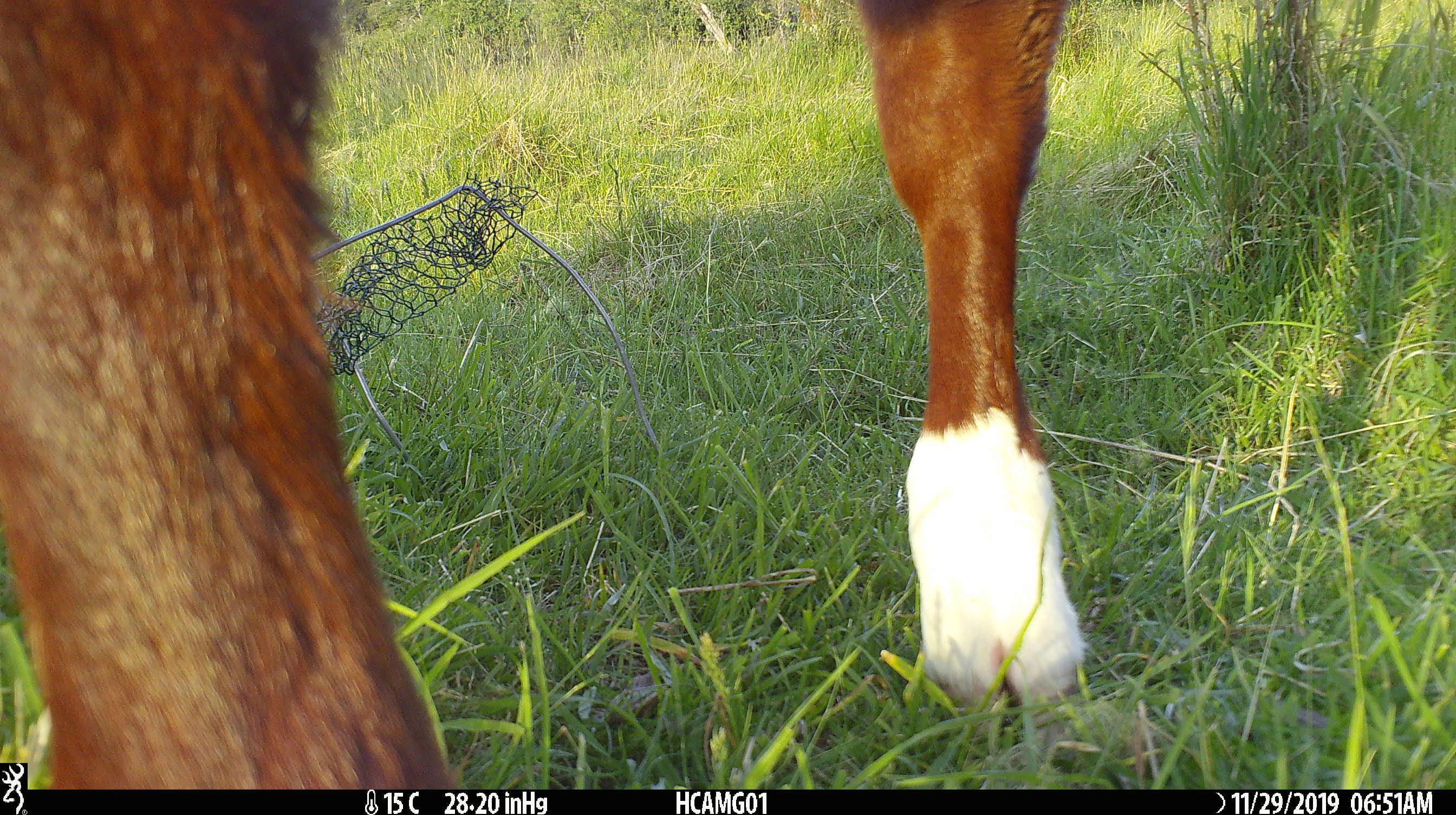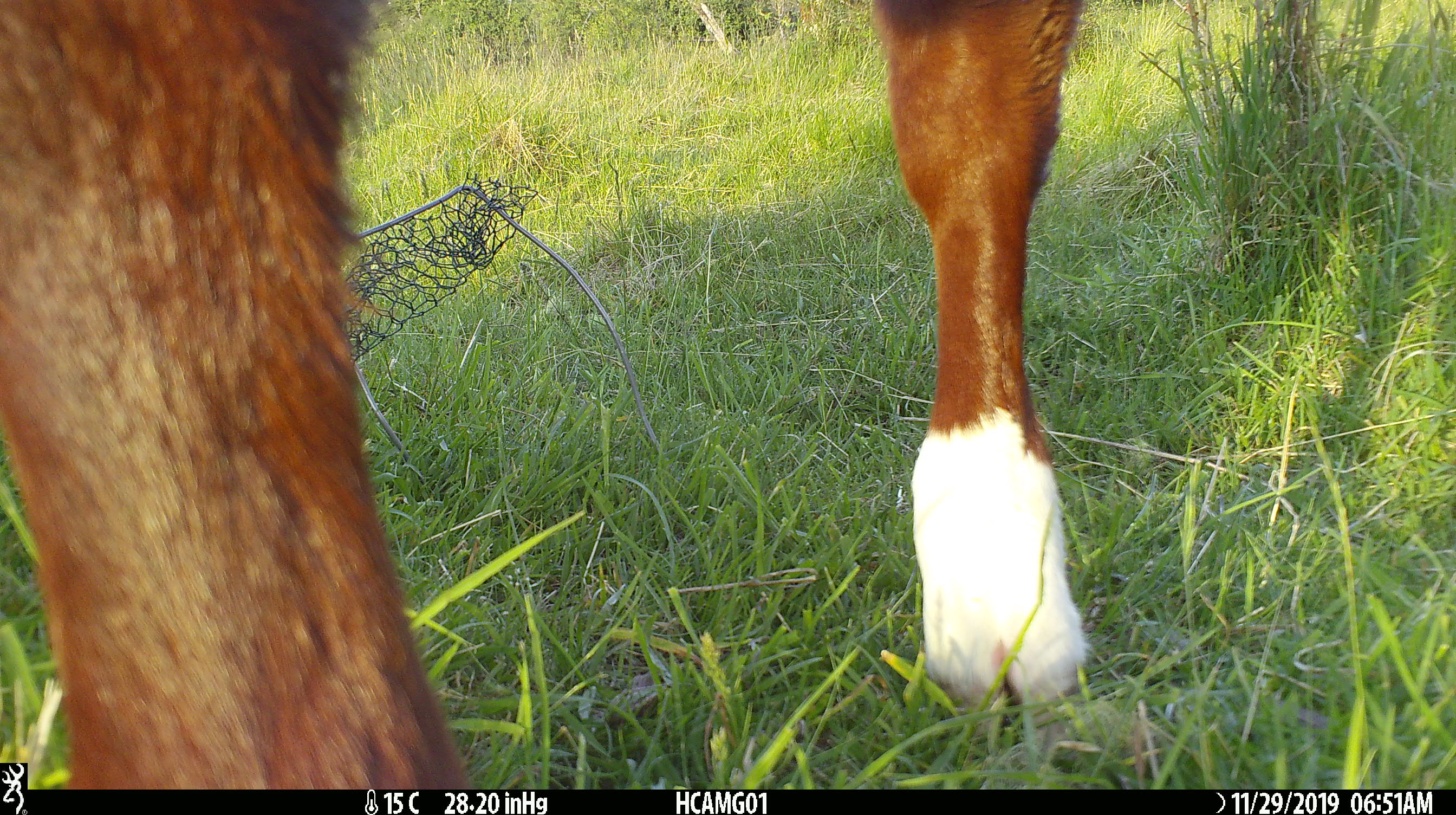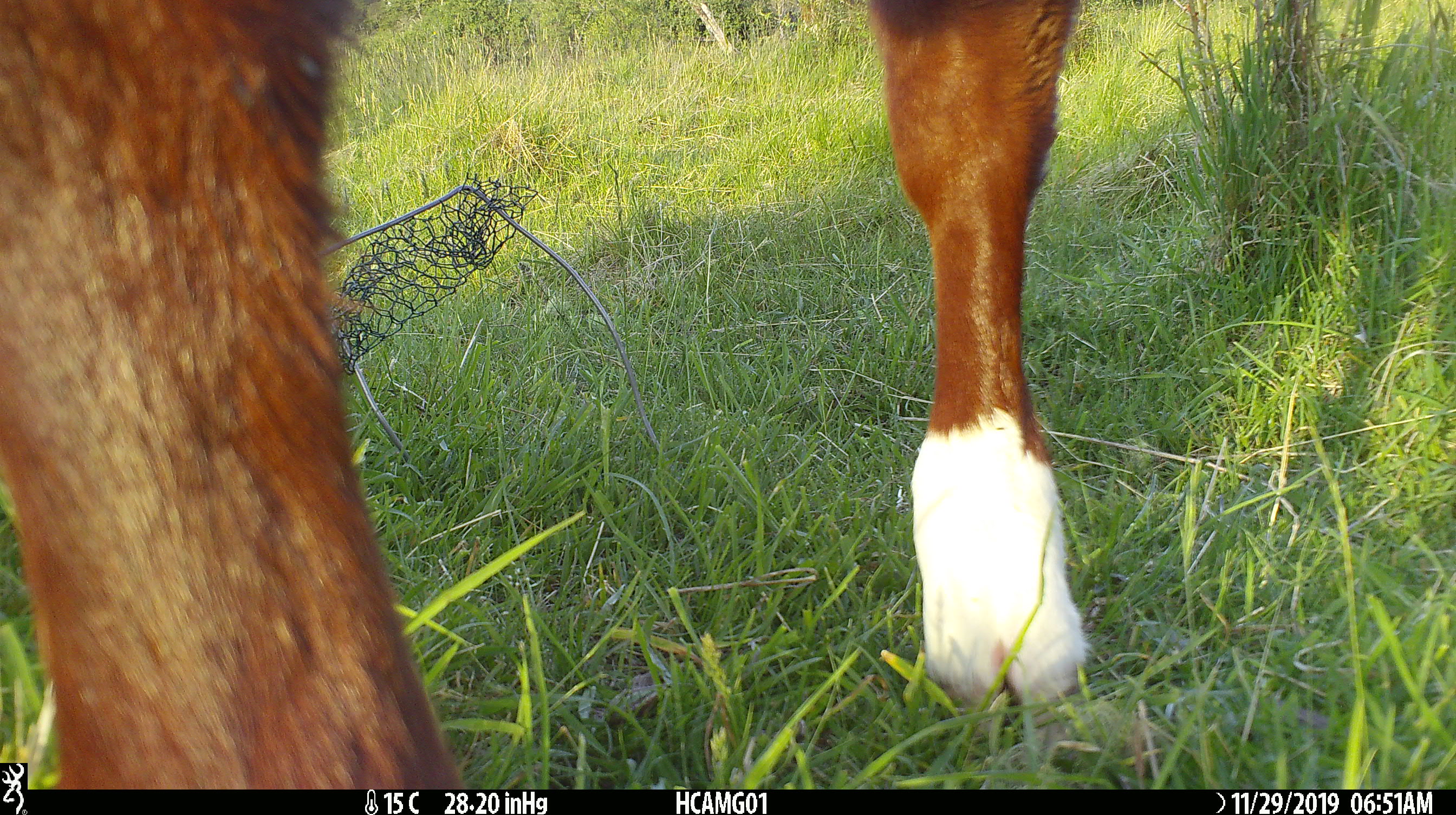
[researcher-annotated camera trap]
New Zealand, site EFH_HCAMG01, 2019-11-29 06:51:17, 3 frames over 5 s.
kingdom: Animalia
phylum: Chordata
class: Mammalia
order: Artiodactyla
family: Bovidae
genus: Bos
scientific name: Bos taurus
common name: domestic cow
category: cow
Cow (domestic cow) (Bos taurus).